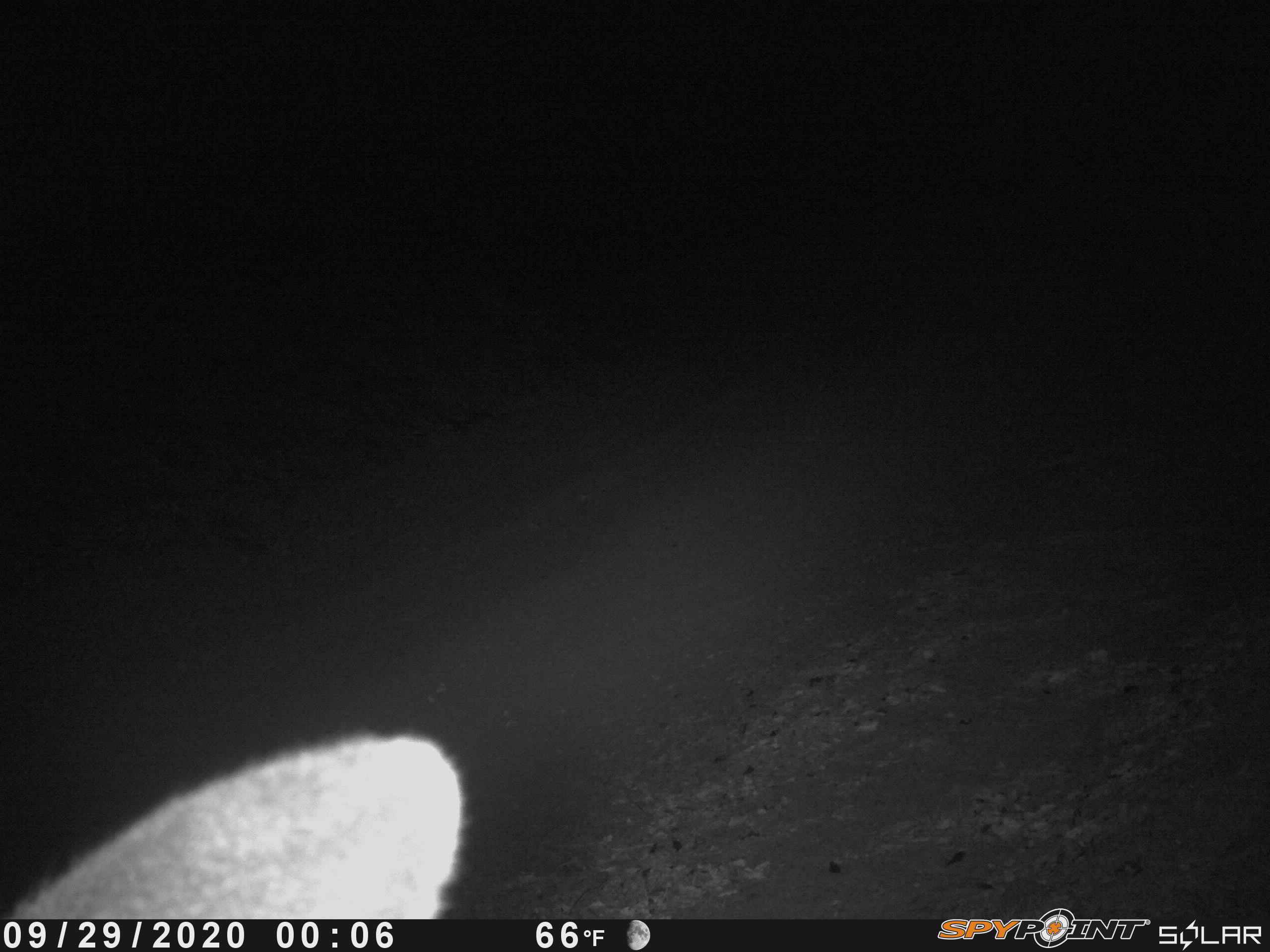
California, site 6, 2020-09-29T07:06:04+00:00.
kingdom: Animalia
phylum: Chordata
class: Mammalia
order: Artiodactyla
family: Cervidae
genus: Odocoileus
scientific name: Odocoileus hemionus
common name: mule deer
Mule deer (Odocoileus hemionus).